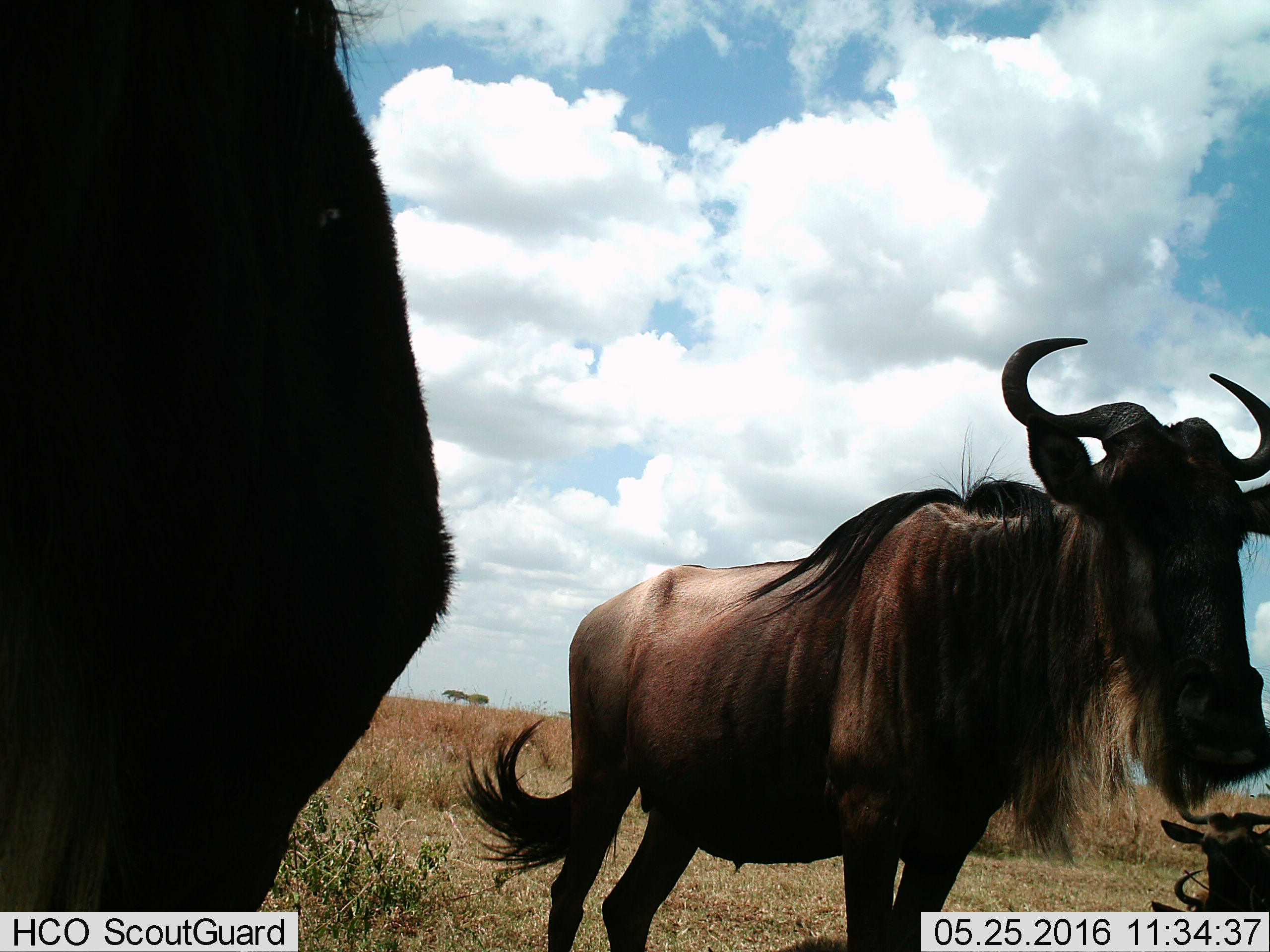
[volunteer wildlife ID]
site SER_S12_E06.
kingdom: Animalia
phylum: Chordata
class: Mammalia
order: Artiodactyla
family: Bovidae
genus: Connochaetes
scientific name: Connochaetes taurinus taurinus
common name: blue wildebeest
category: wildebeestblue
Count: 4.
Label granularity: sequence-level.